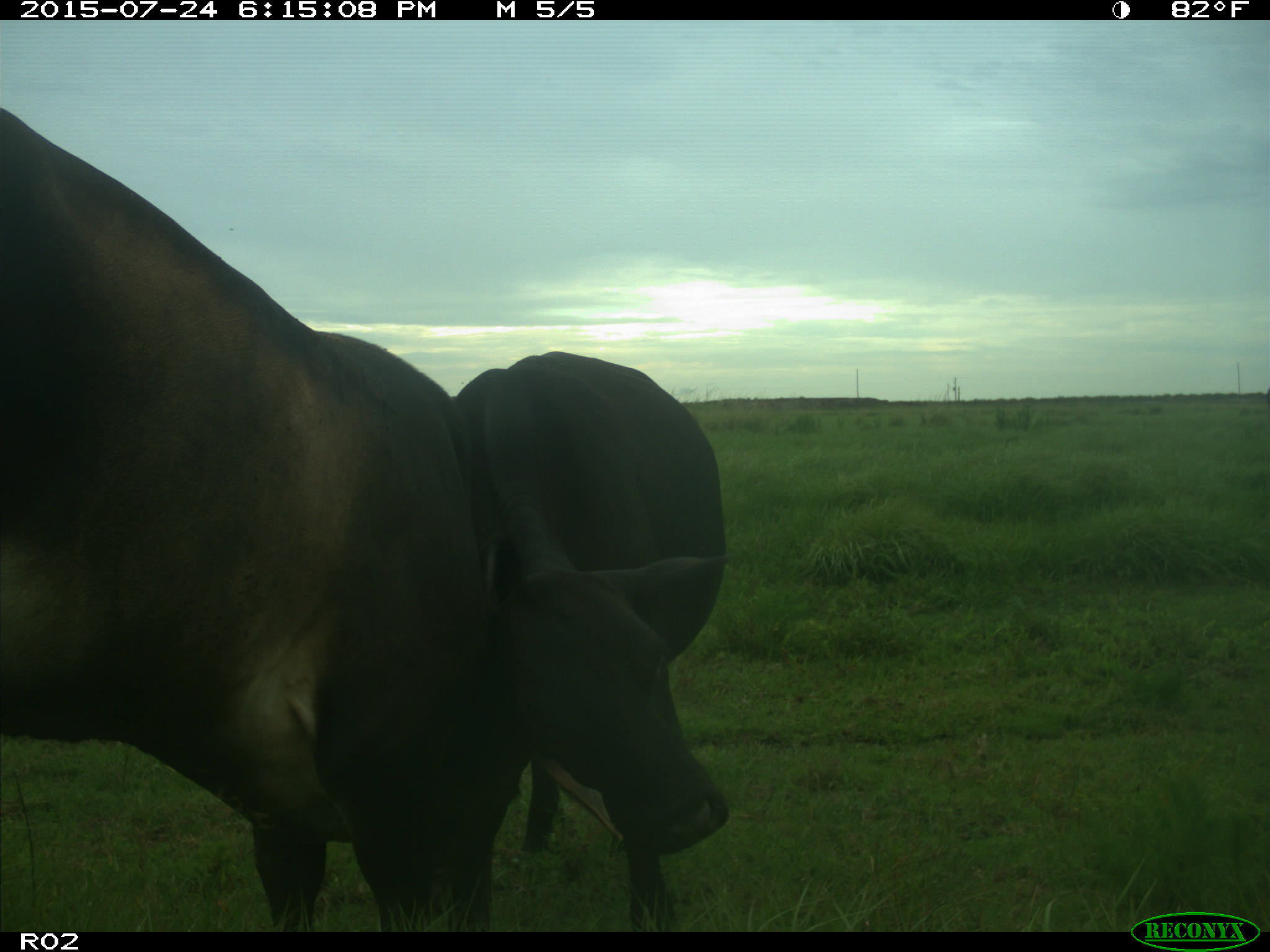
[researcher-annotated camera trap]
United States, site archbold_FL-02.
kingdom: Animalia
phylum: Chordata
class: Mammalia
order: Artiodactyla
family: Bovidae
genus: Bos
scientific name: Bos taurus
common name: domestic cow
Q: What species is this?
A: Bos taurus (domestic cow).